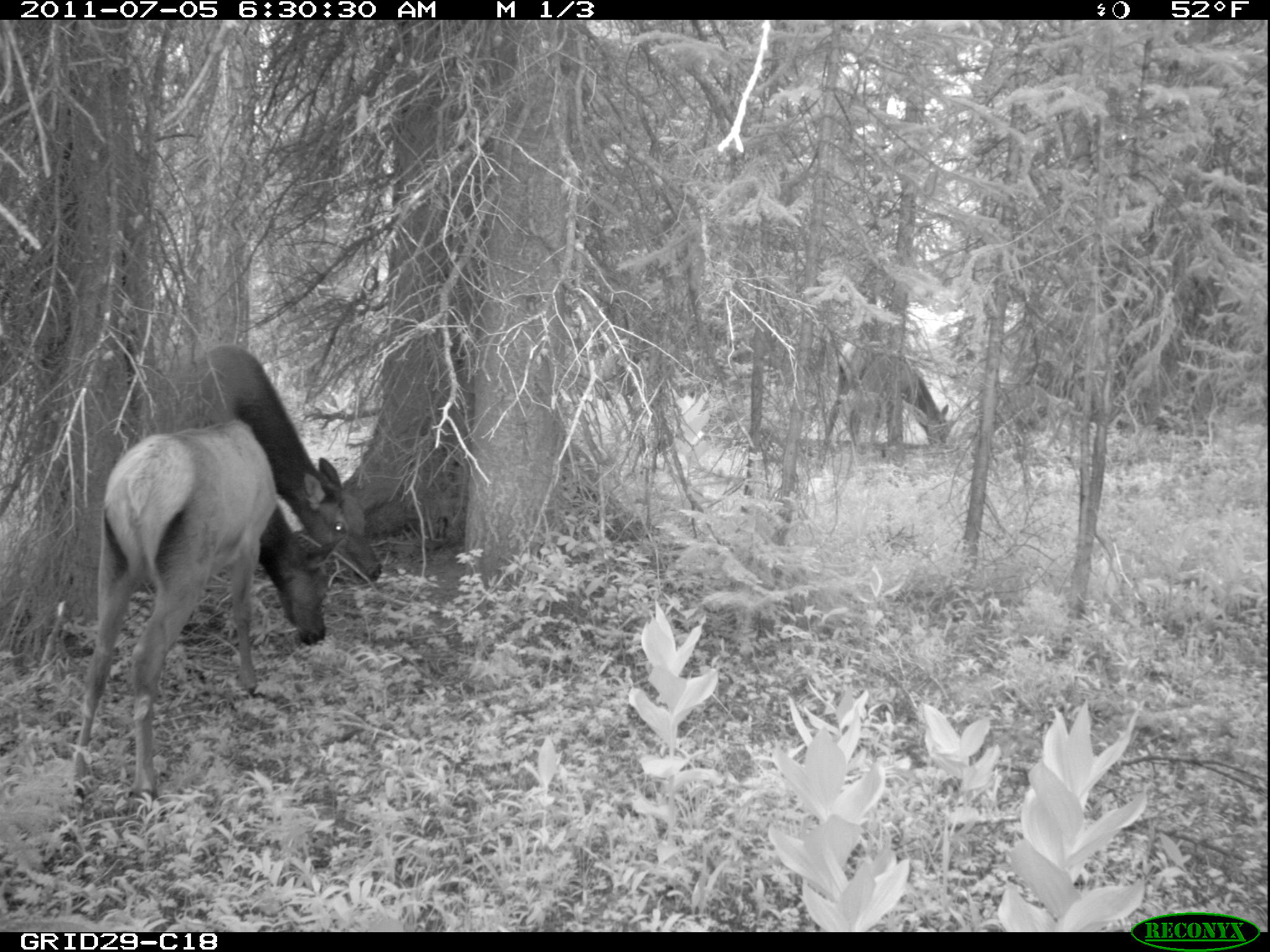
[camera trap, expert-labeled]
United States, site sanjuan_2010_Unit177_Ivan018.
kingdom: Animalia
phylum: Chordata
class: Mammalia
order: Artiodactyla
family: Cervidae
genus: Cervus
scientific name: Cervus elaphus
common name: red deer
Cervus elaphus (red deer).